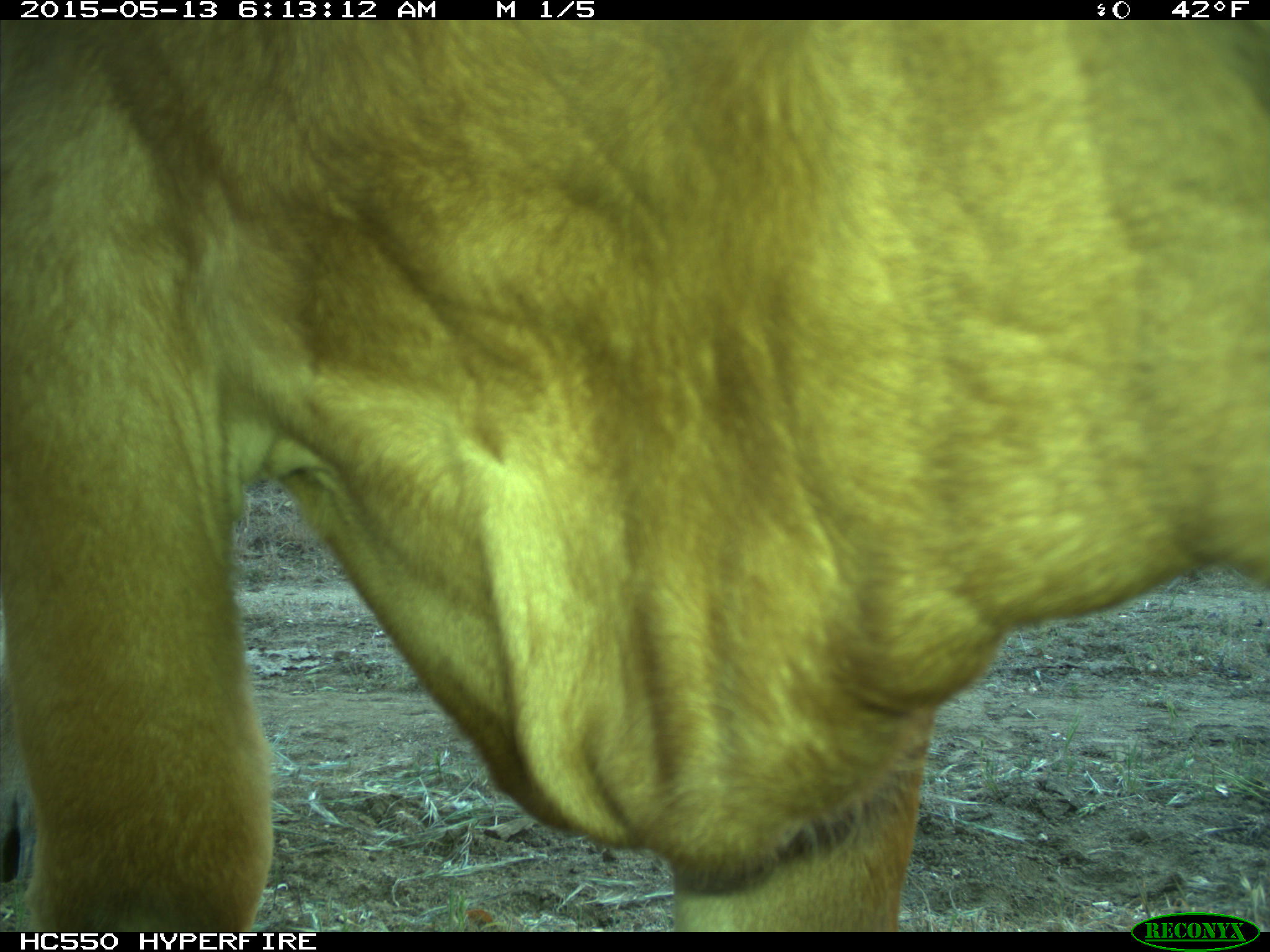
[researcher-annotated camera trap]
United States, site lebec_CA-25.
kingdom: Animalia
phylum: Chordata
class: Mammalia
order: Artiodactyla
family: Bovidae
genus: Bos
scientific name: Bos taurus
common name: domestic cow